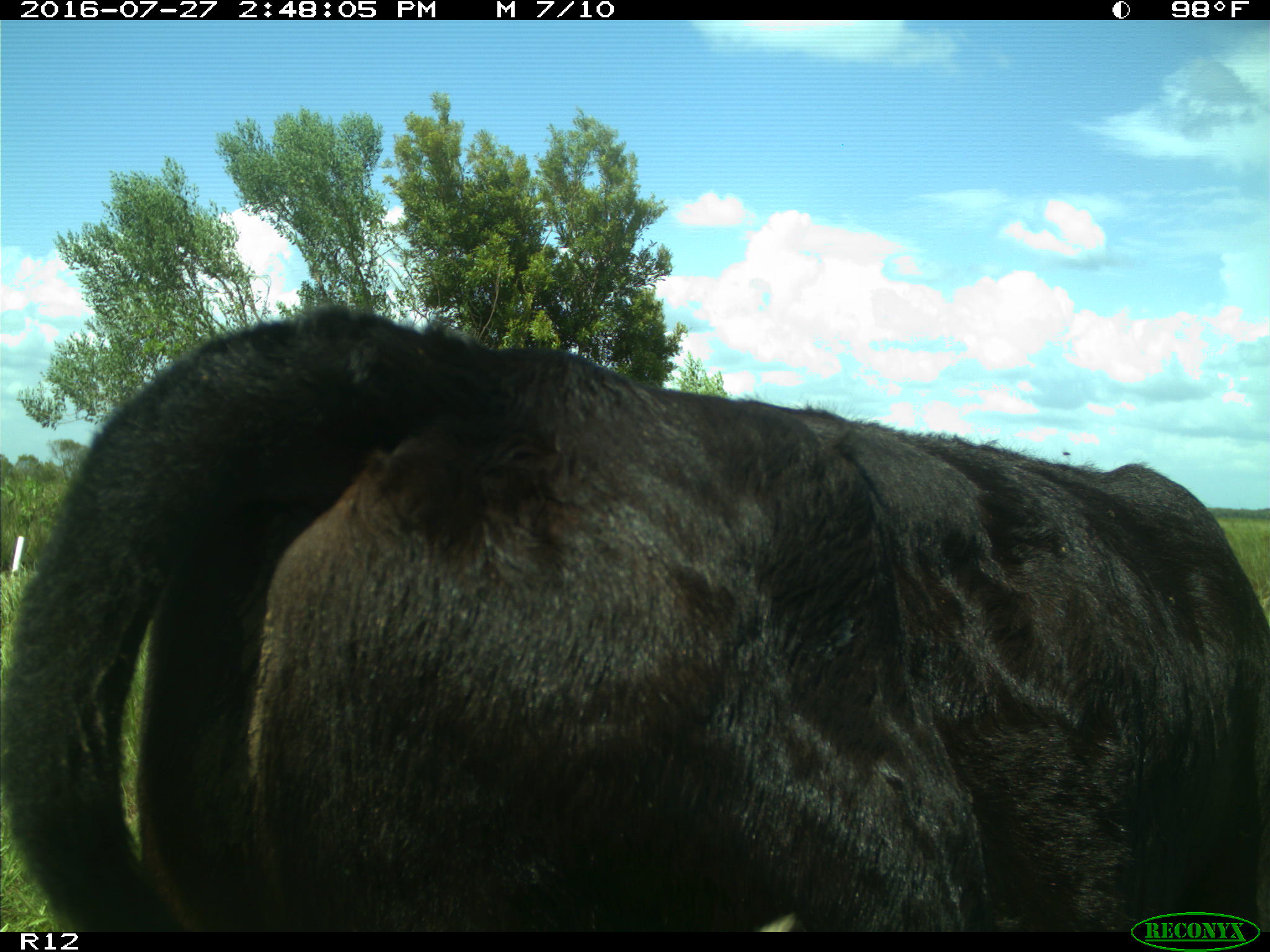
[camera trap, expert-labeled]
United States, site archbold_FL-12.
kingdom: Animalia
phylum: Chordata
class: Mammalia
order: Artiodactyla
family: Bovidae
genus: Bos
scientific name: Bos taurus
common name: domestic cow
Bos taurus (domestic cow).